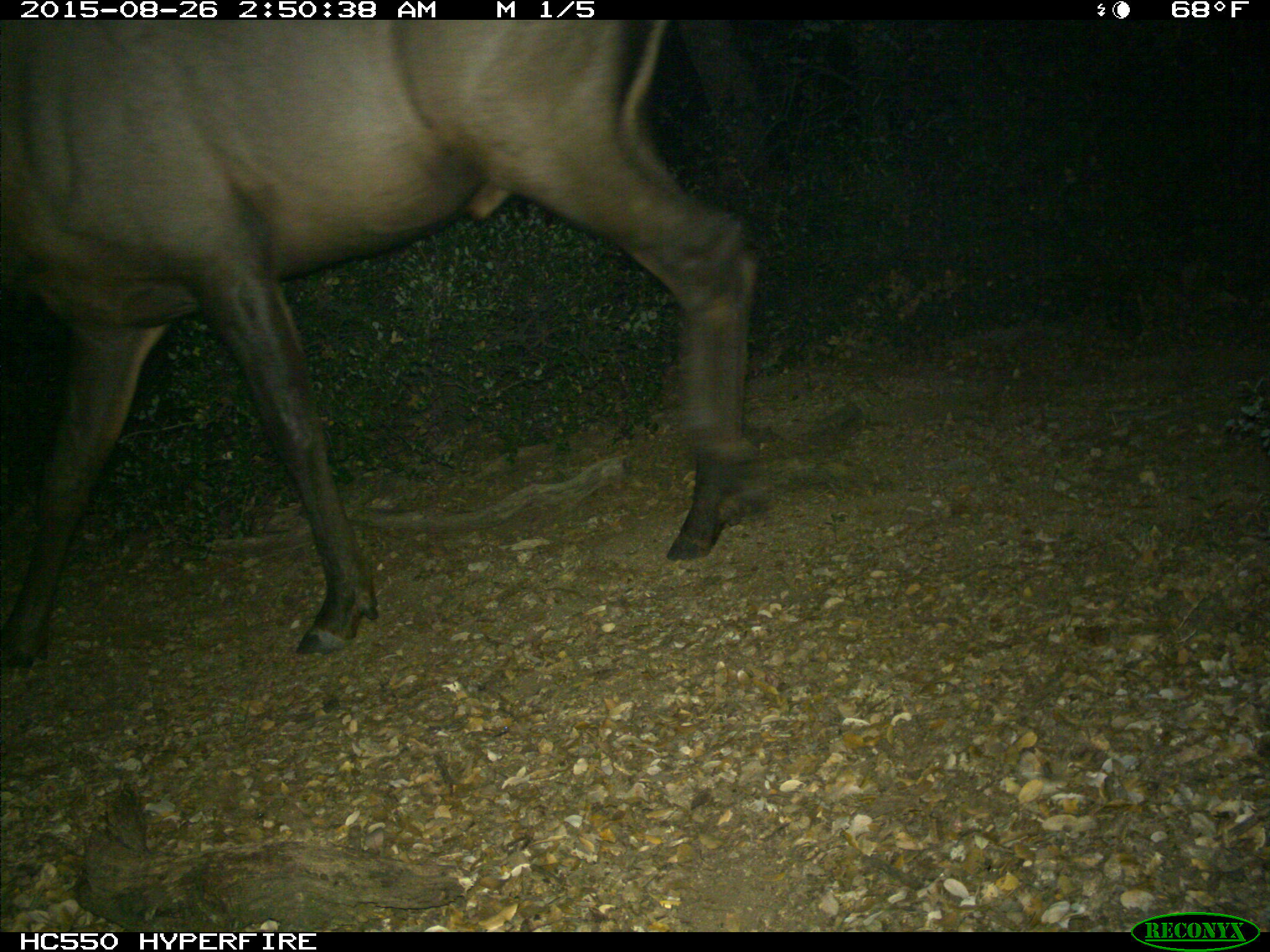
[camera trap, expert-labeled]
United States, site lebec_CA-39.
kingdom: Animalia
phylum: Chordata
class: Mammalia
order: Artiodactyla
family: Cervidae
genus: Cervus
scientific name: Cervus canadensis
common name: elk